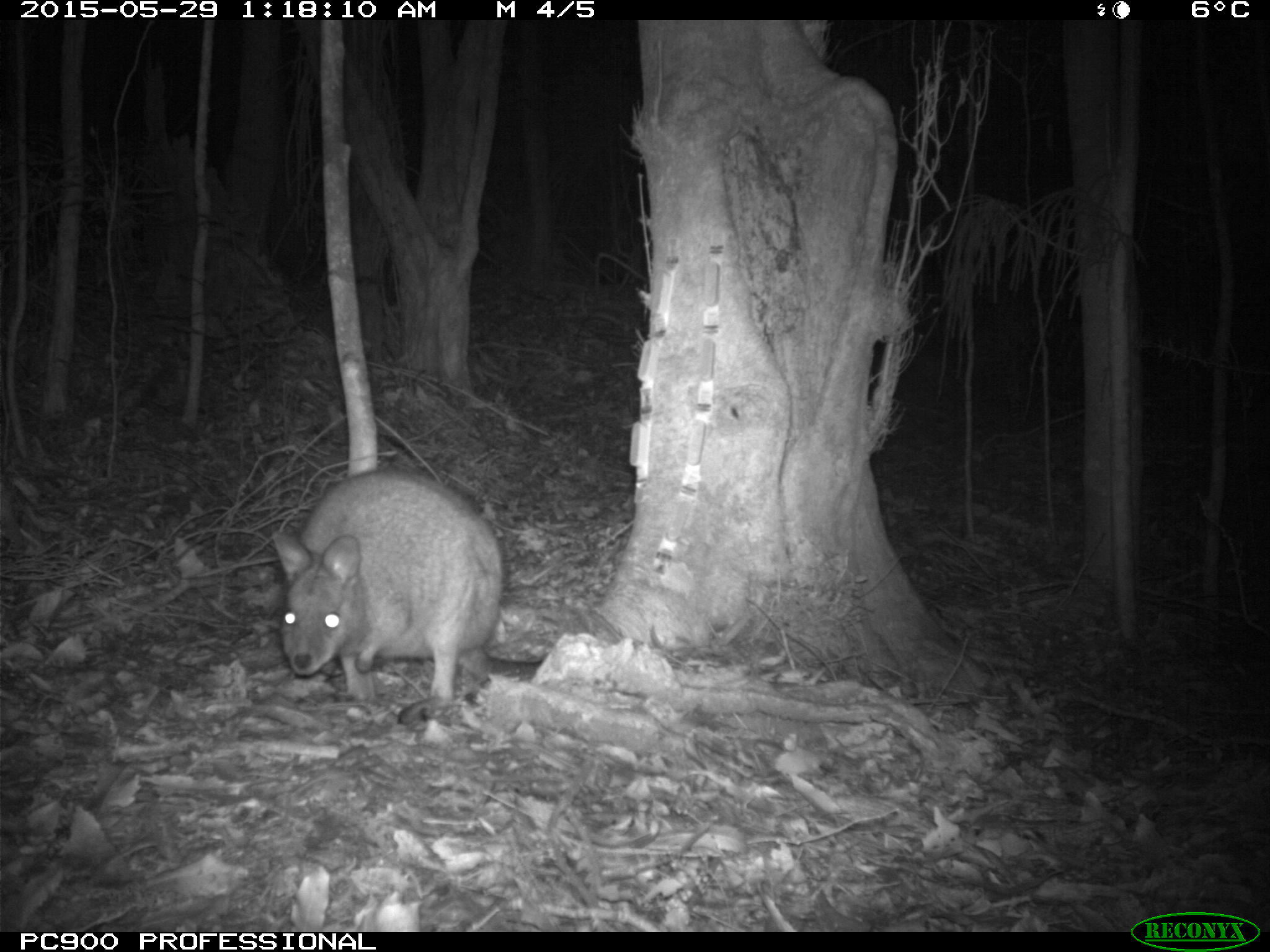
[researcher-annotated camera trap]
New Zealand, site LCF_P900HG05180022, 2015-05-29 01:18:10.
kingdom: Animalia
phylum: Chordata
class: Mammalia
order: Diprotodontia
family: Macropodidae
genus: Notamacropus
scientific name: Notamacropus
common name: wallaby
Wallaby (Notamacropus).